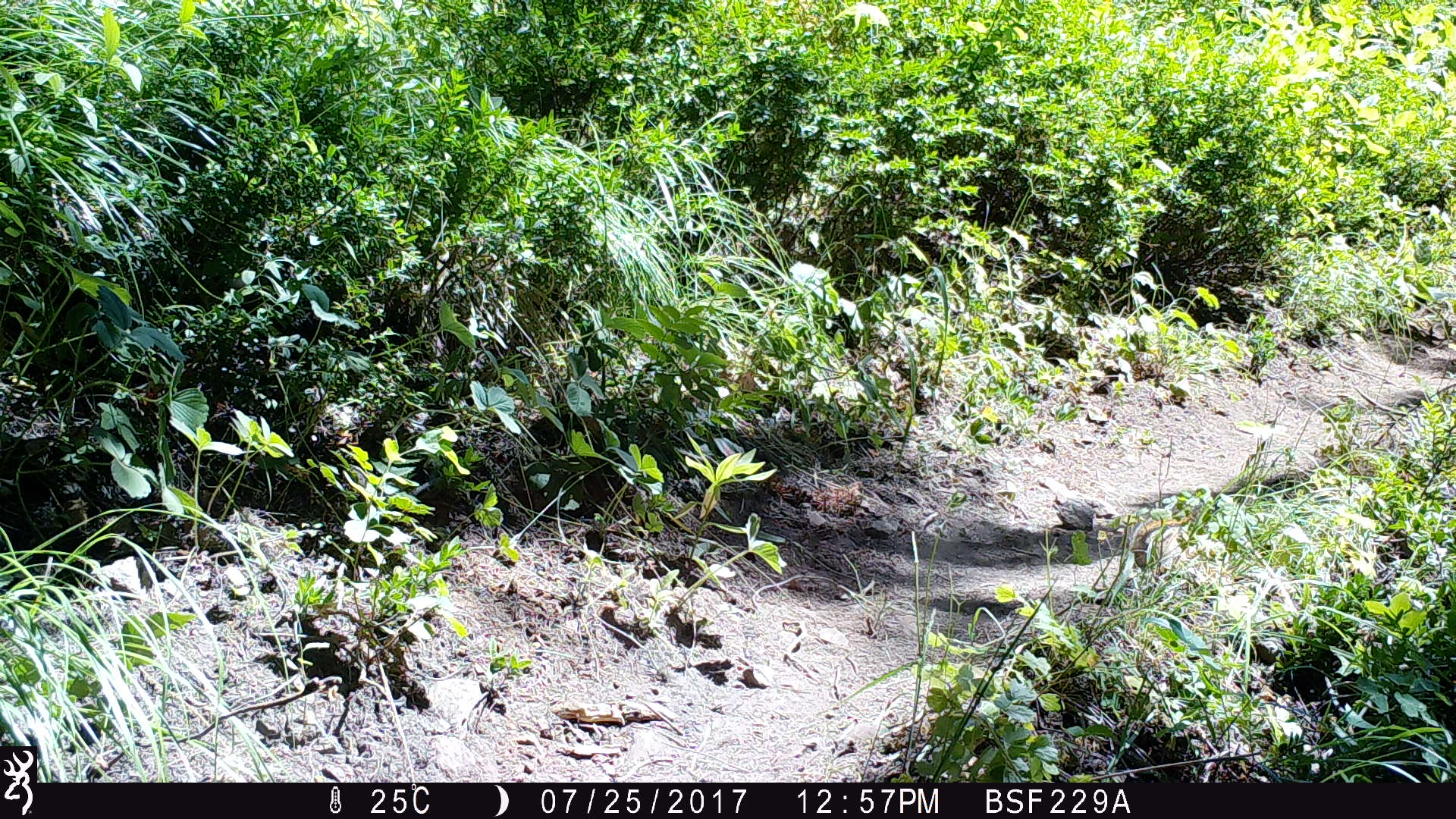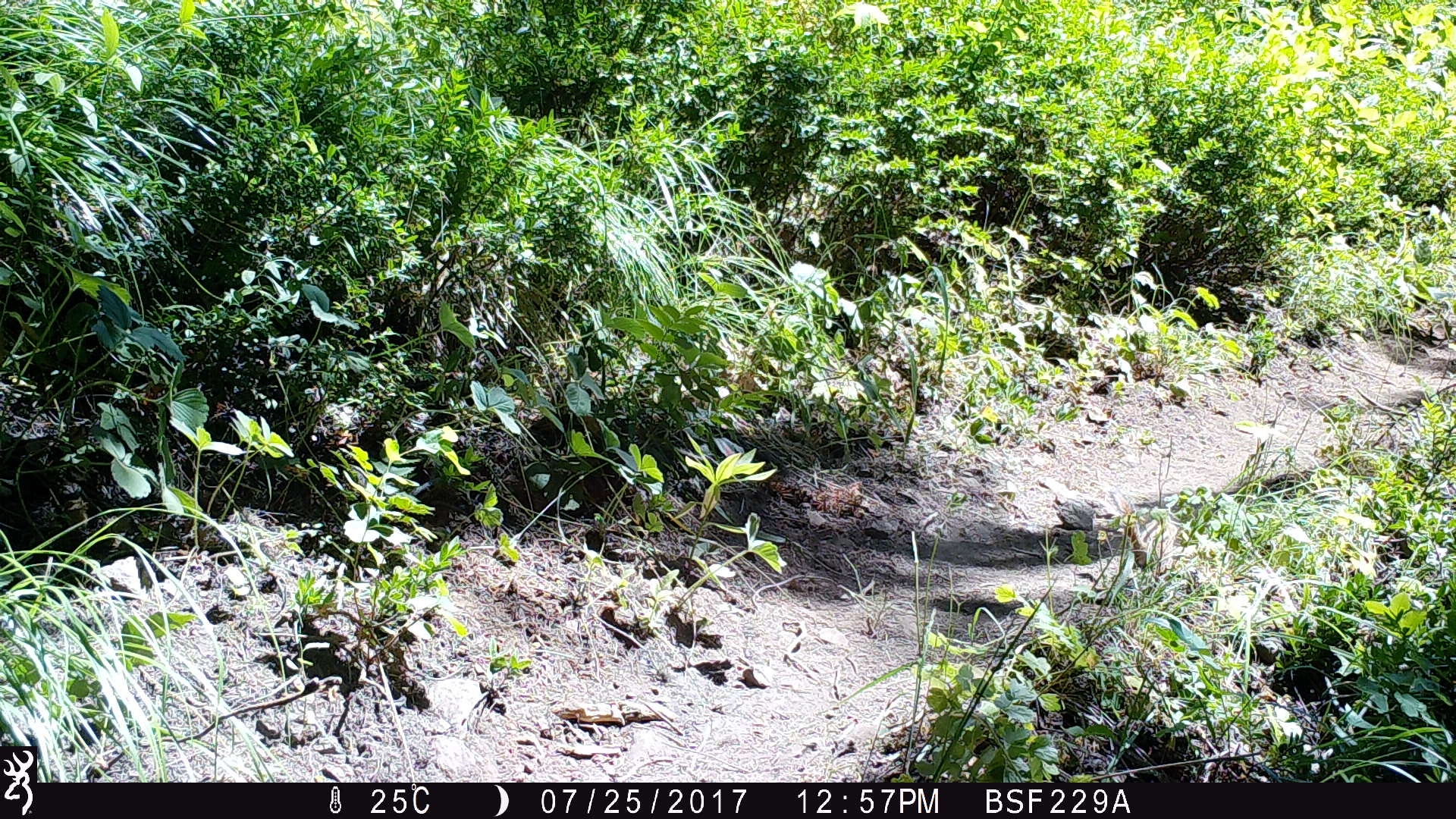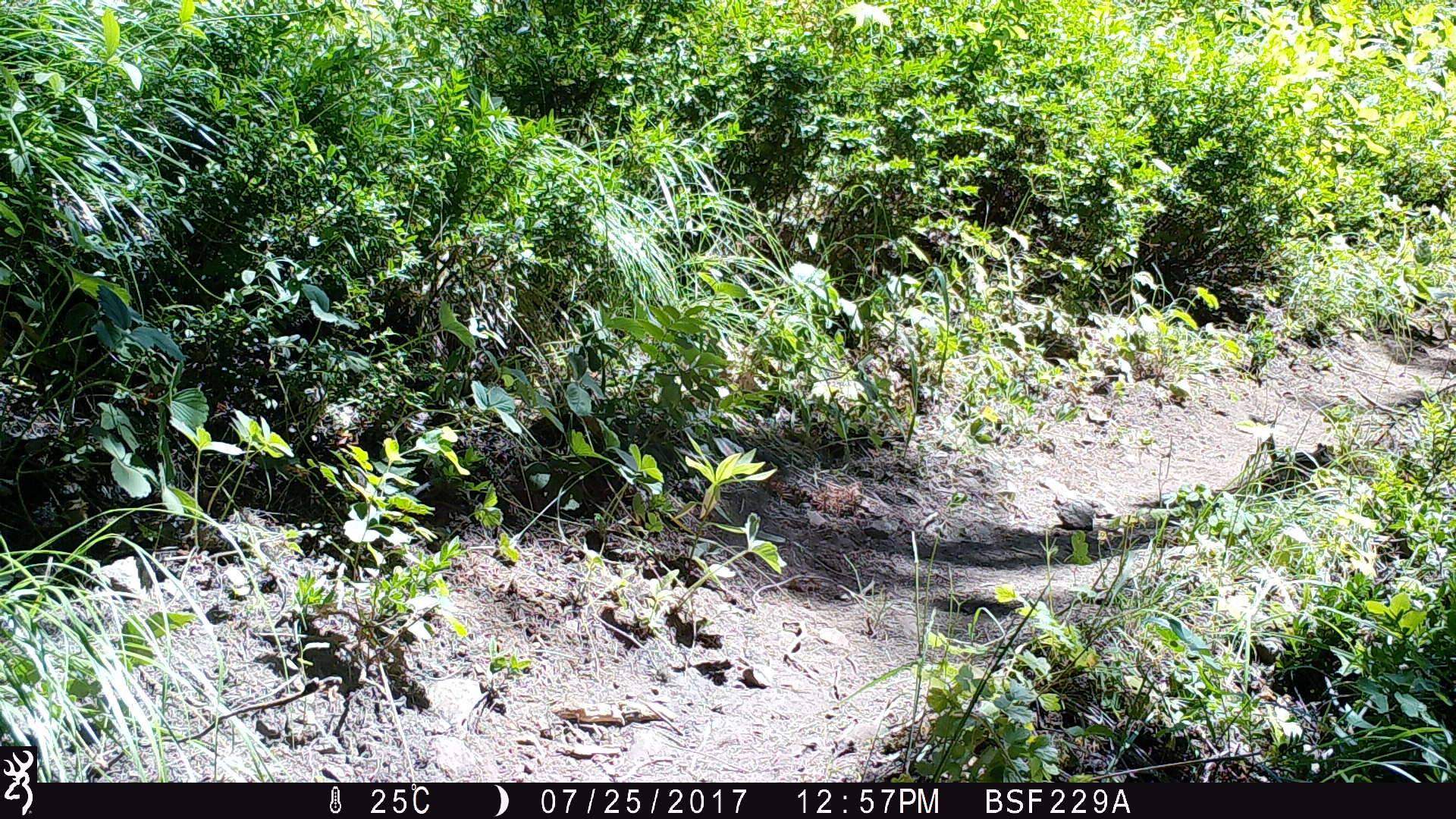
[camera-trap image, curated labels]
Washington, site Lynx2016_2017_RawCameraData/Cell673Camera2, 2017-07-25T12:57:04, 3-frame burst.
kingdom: Animalia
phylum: Chordata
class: Mammalia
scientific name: Mammalia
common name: small mammal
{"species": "small mammal (Mammalia)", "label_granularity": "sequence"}